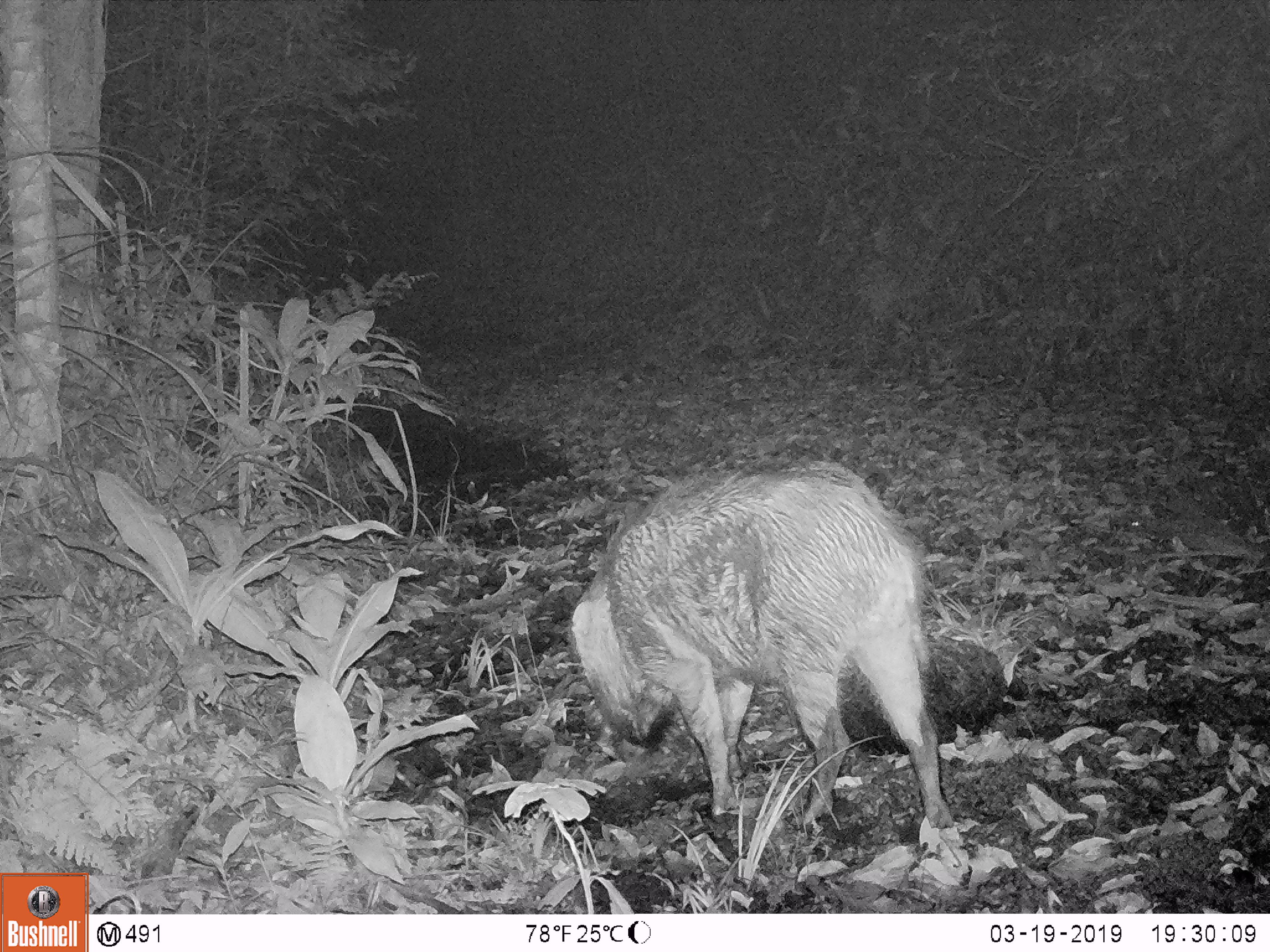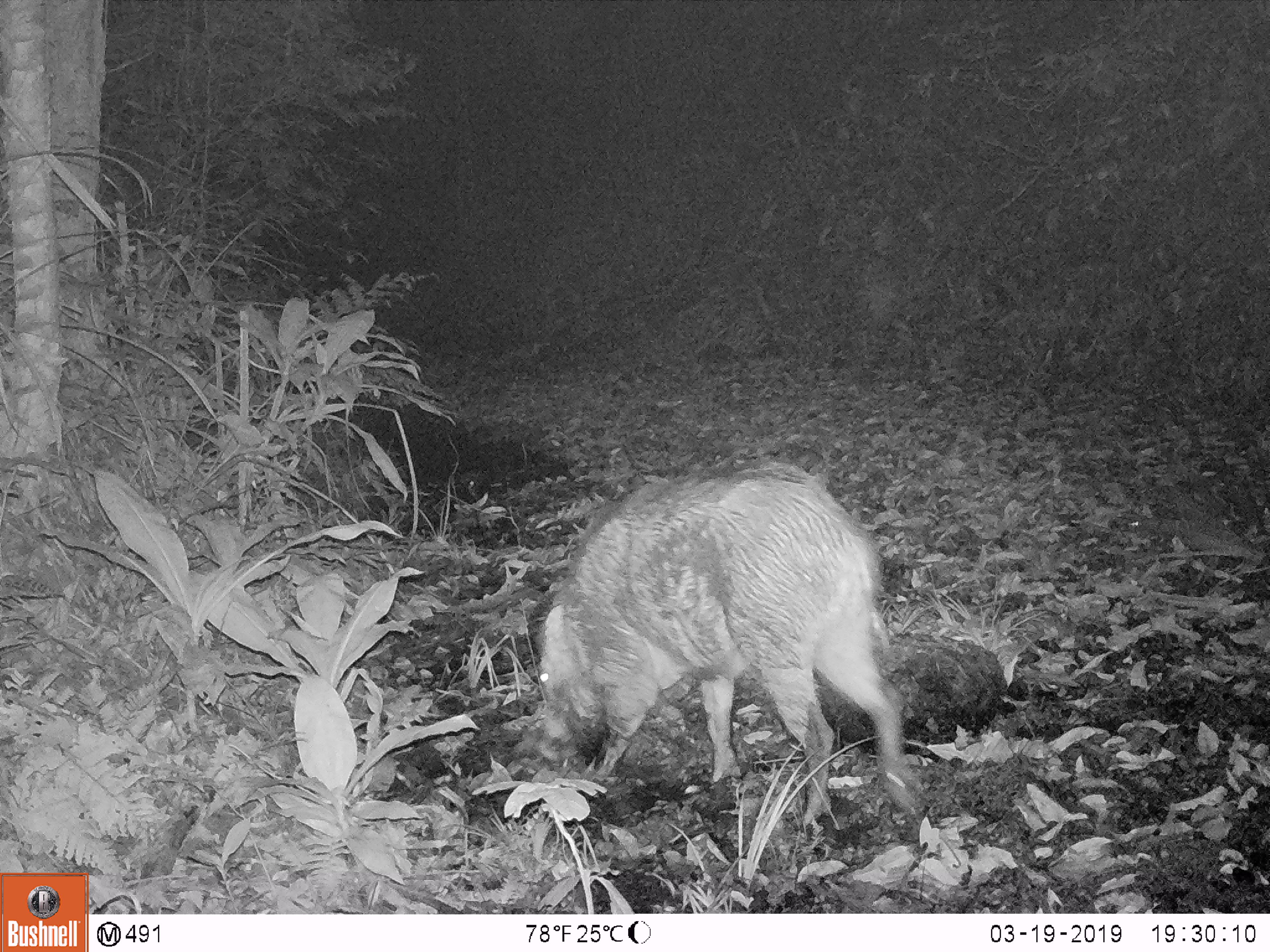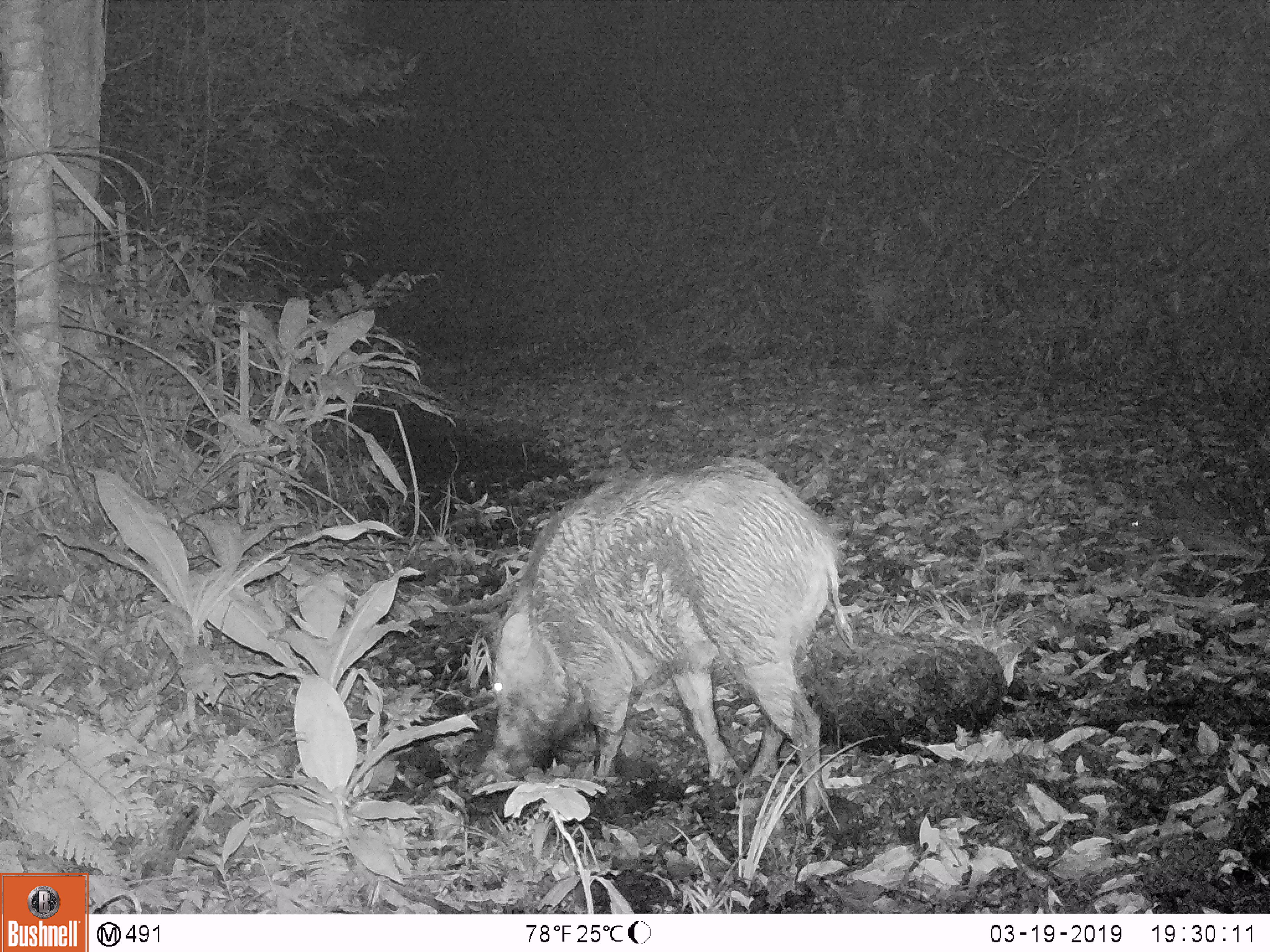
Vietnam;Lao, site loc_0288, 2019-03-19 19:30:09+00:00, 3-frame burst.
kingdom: Animalia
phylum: Chordata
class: Mammalia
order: Artiodactyla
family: Suidae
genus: Sus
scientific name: Sus scrofa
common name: eurasian wild pig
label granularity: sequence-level